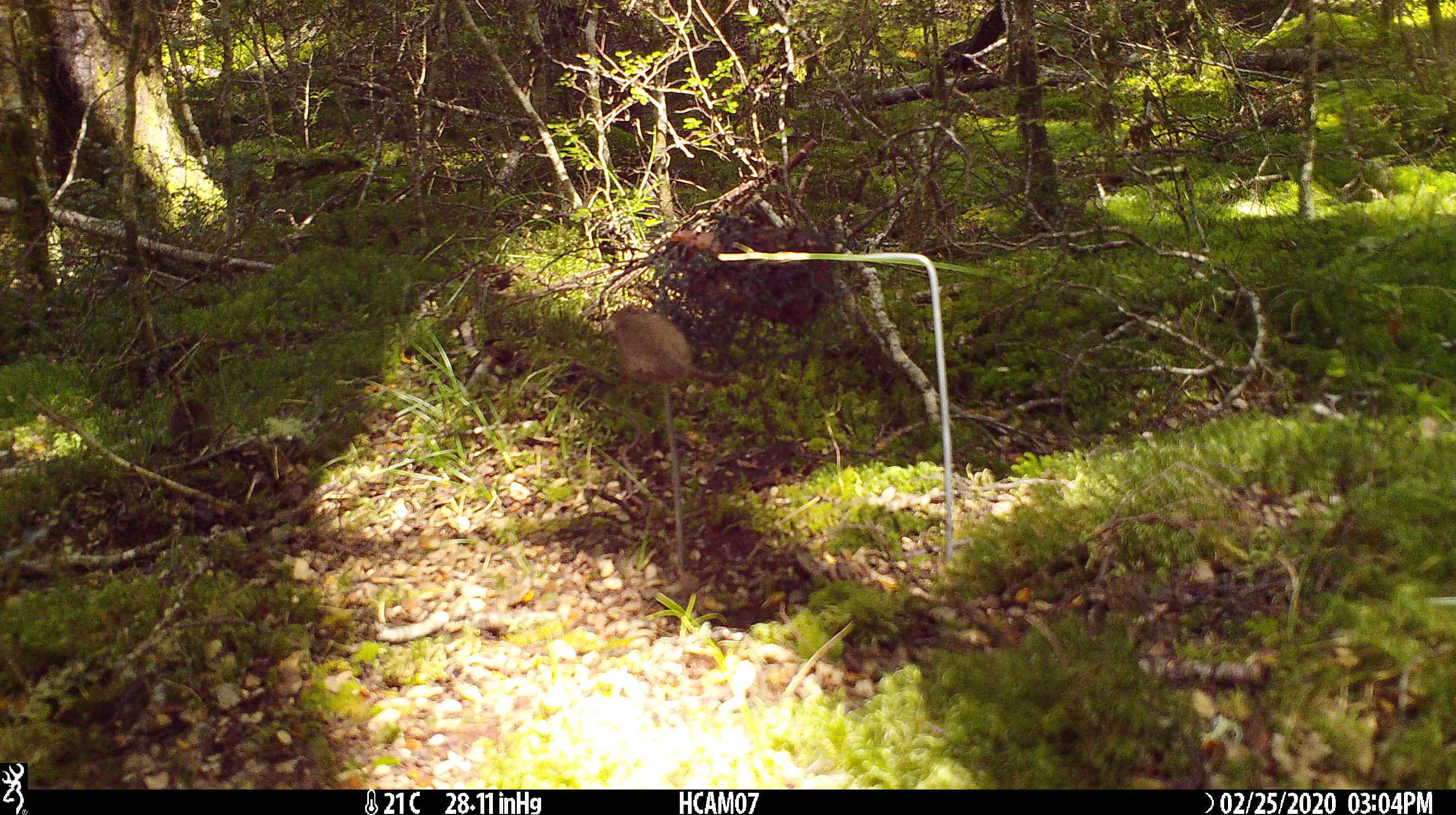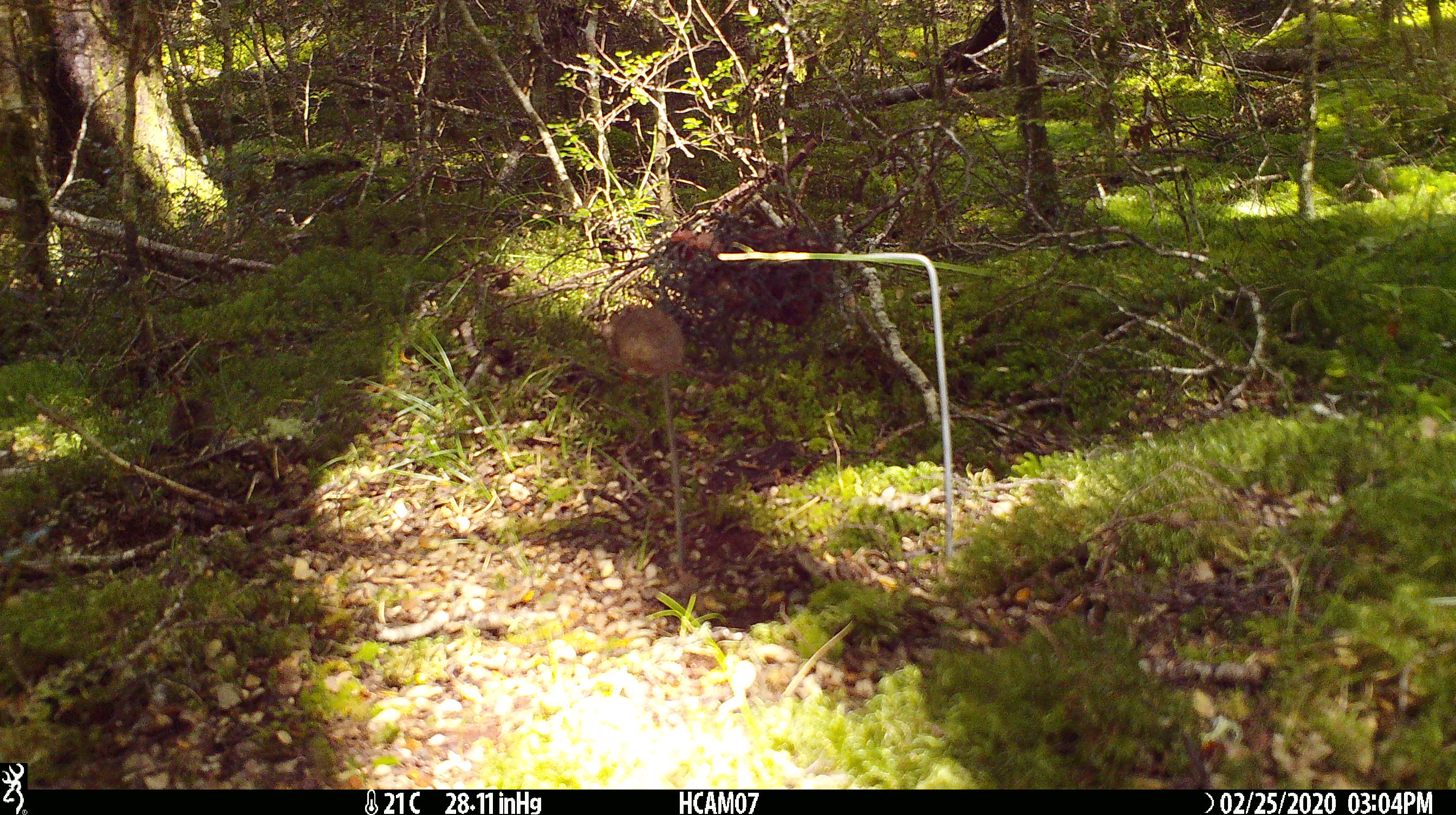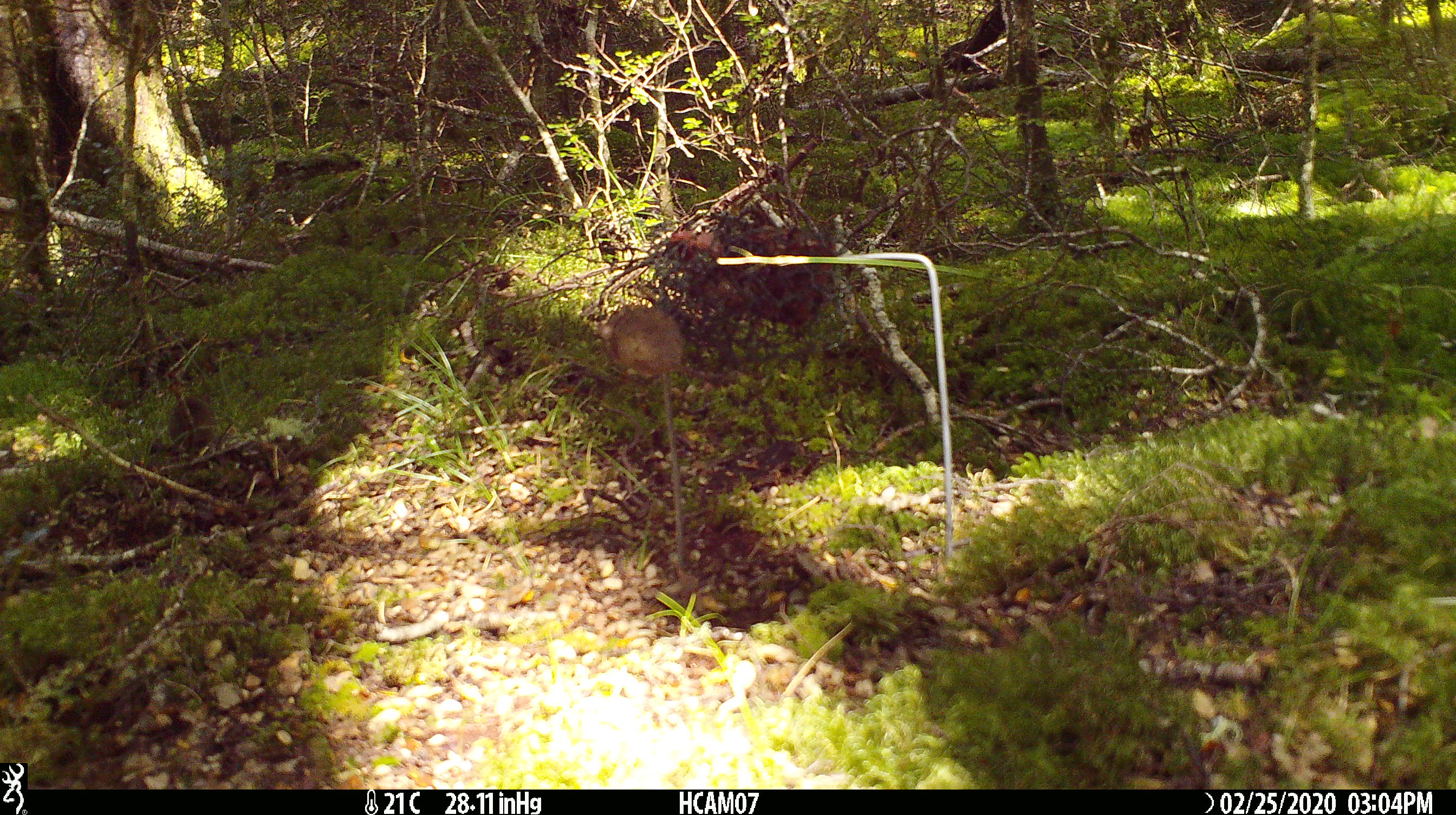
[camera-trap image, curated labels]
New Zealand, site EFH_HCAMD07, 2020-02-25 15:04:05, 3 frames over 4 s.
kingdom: Animalia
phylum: Chordata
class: Mammalia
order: Rodentia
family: Muridae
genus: Mus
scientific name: Mus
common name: mouse